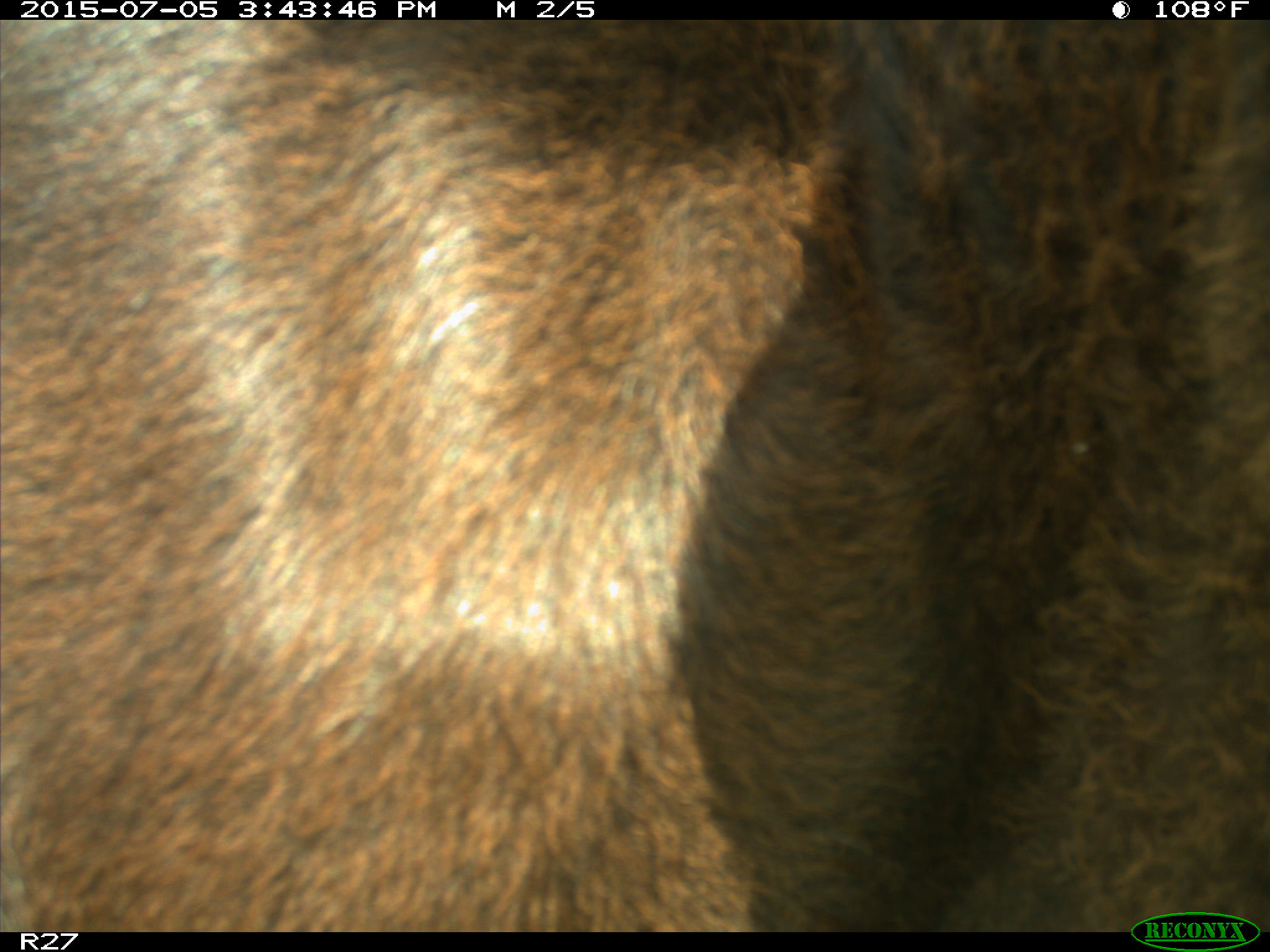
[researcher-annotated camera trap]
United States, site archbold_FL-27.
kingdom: Animalia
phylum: Chordata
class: Mammalia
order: Artiodactyla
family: Bovidae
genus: Bos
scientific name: Bos taurus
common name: domestic cow